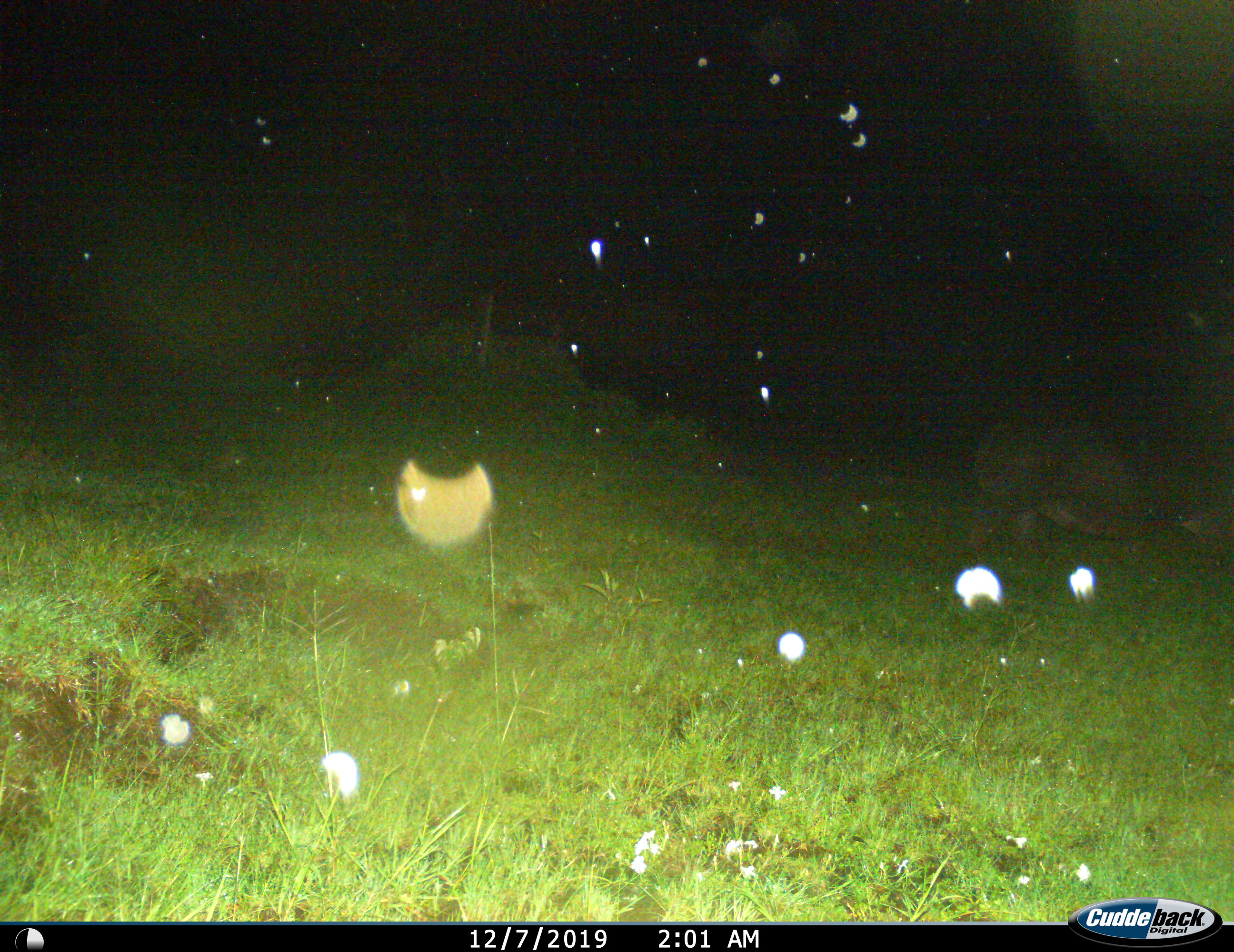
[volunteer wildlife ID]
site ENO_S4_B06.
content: unidentified animal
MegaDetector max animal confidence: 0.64